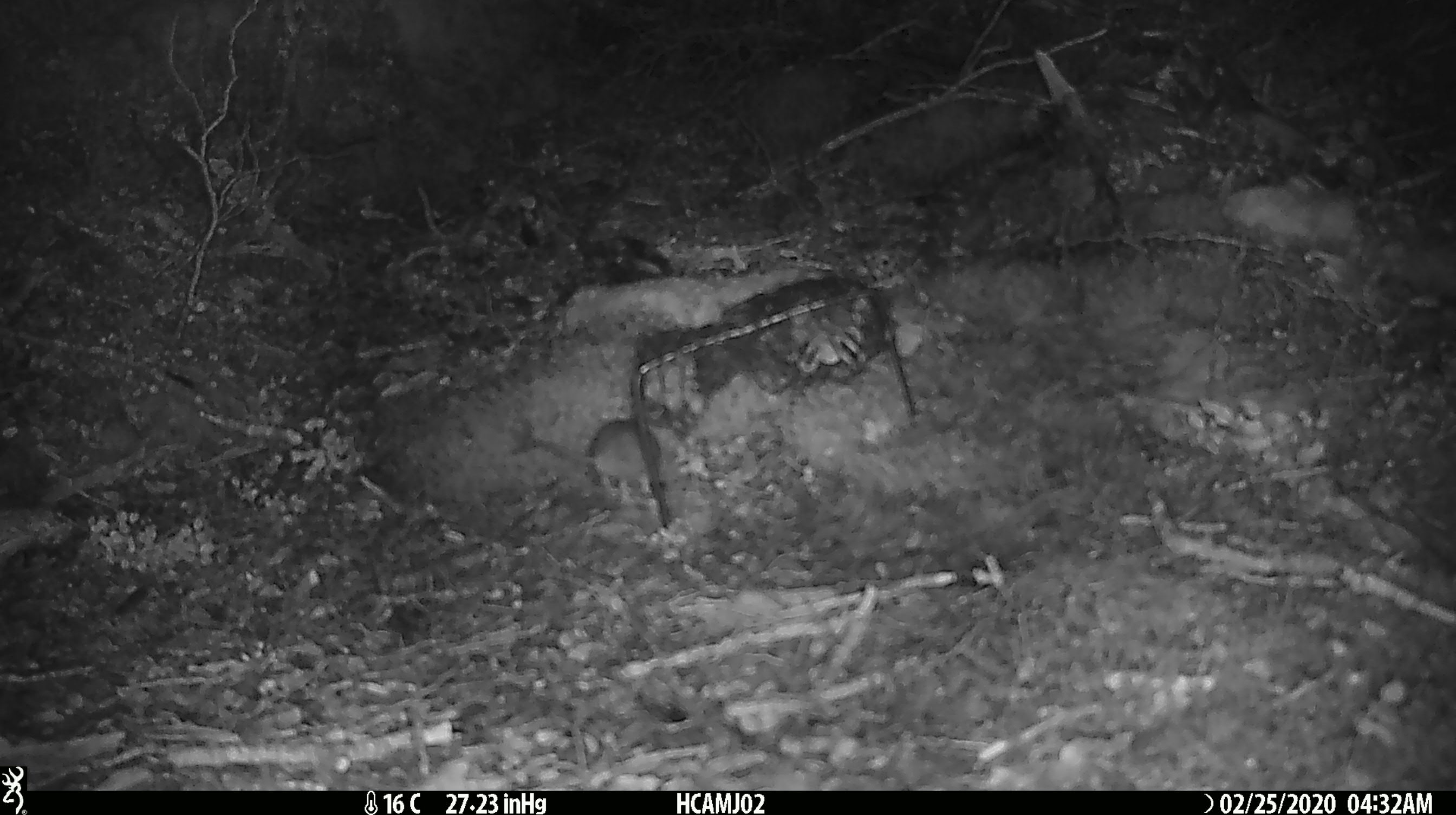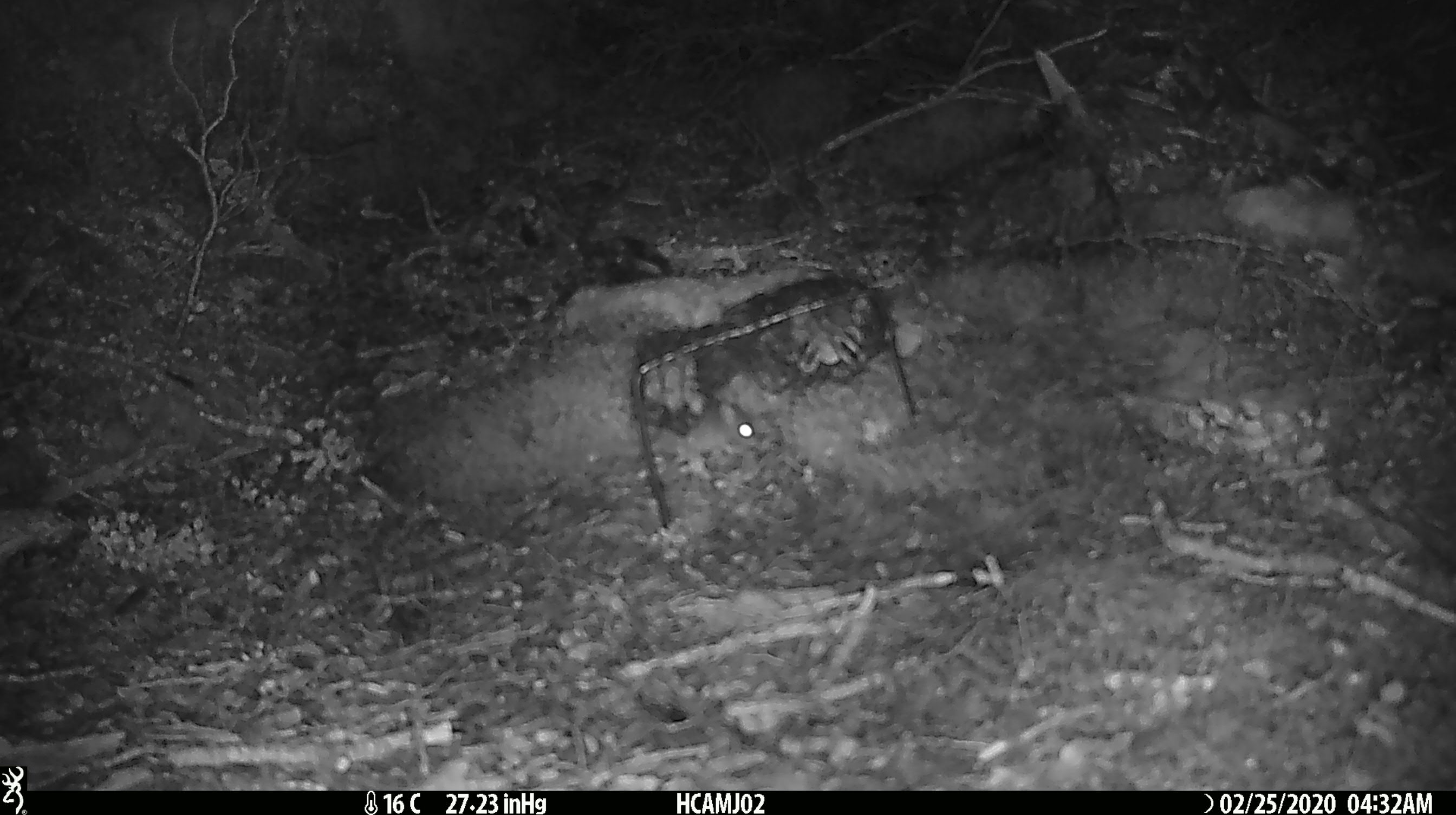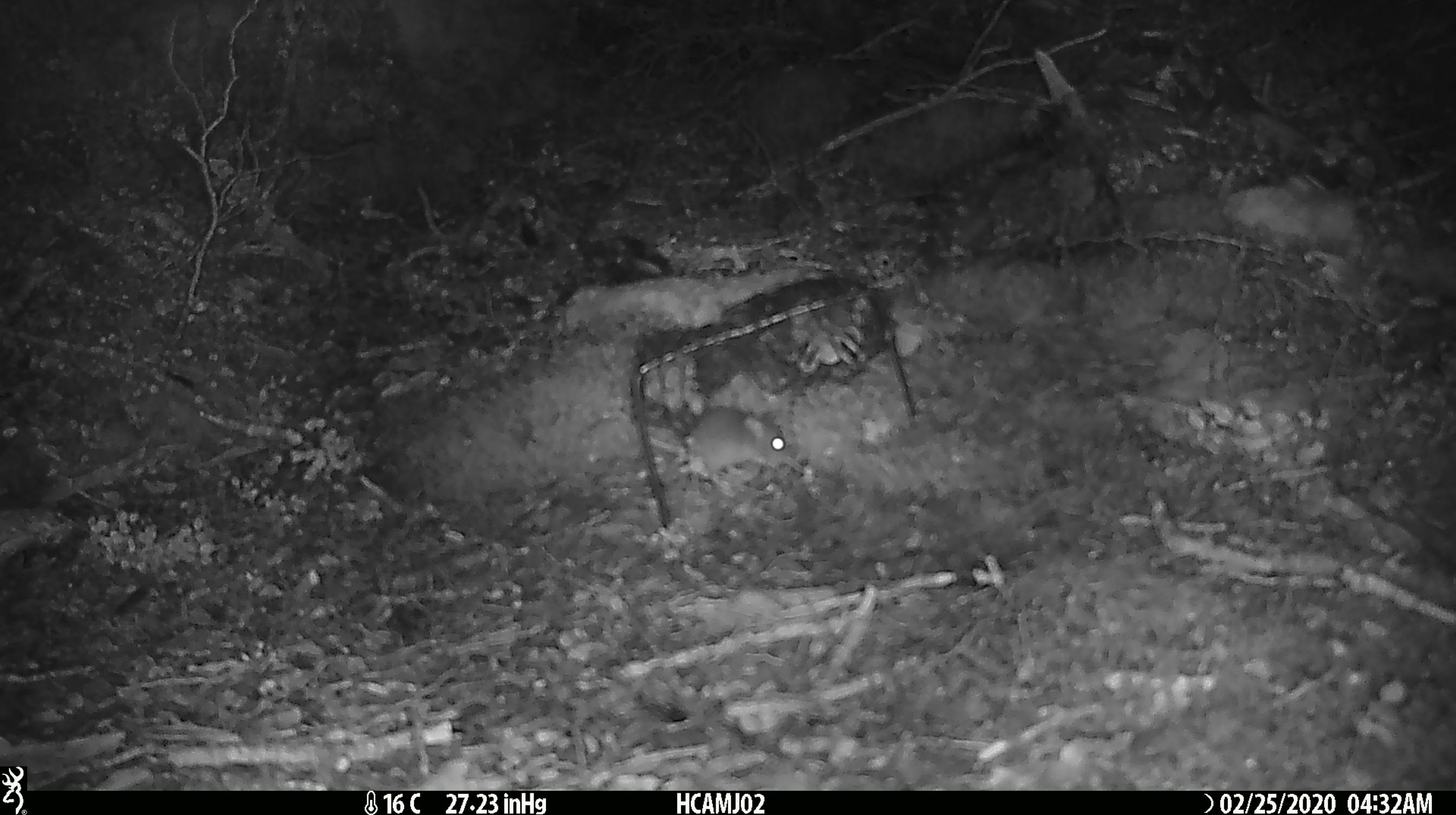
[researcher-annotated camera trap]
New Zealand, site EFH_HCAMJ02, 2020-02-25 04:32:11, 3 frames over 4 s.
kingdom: Animalia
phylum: Chordata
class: Mammalia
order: Rodentia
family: Muridae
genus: Mus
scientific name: Mus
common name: mouse